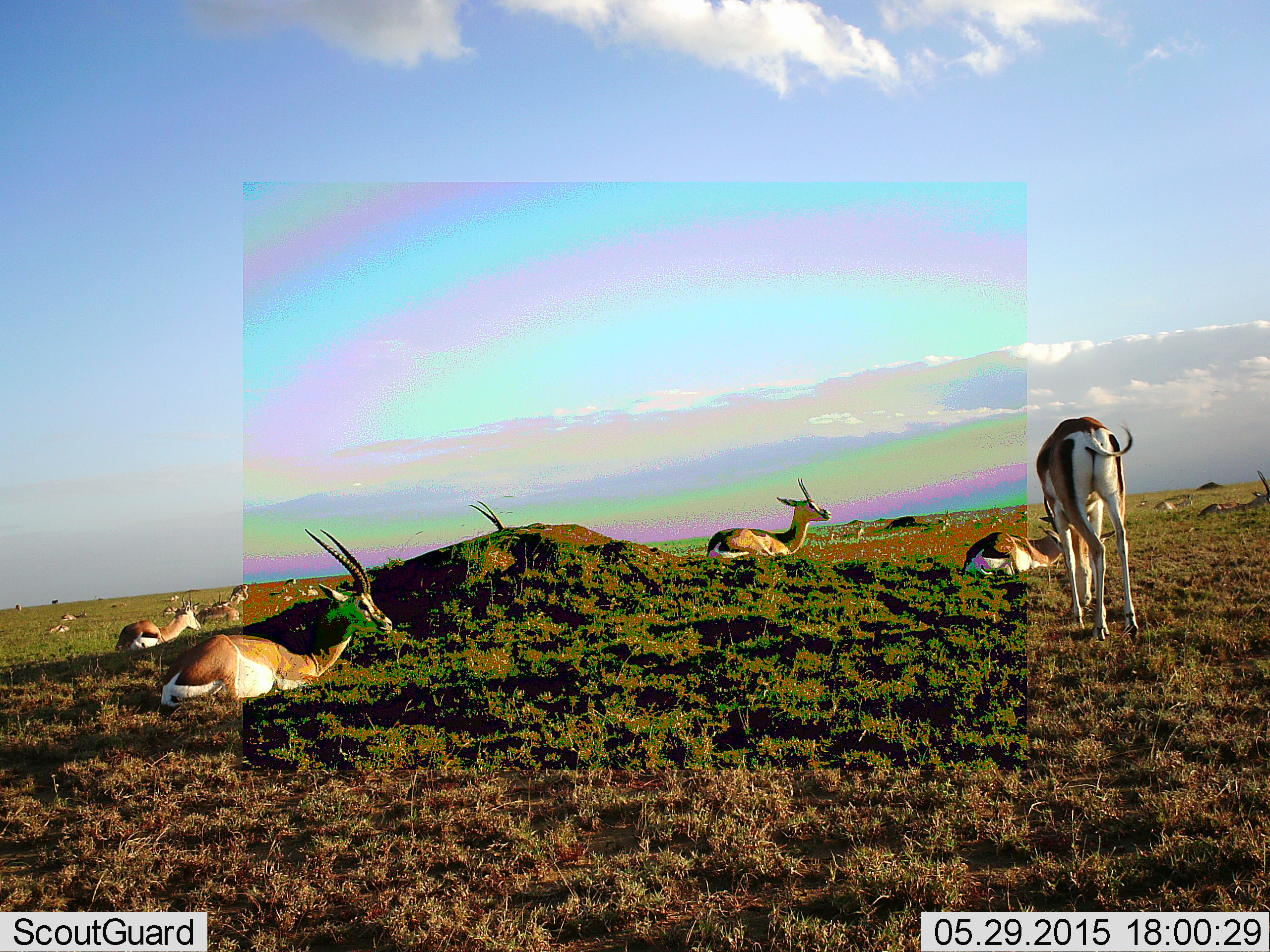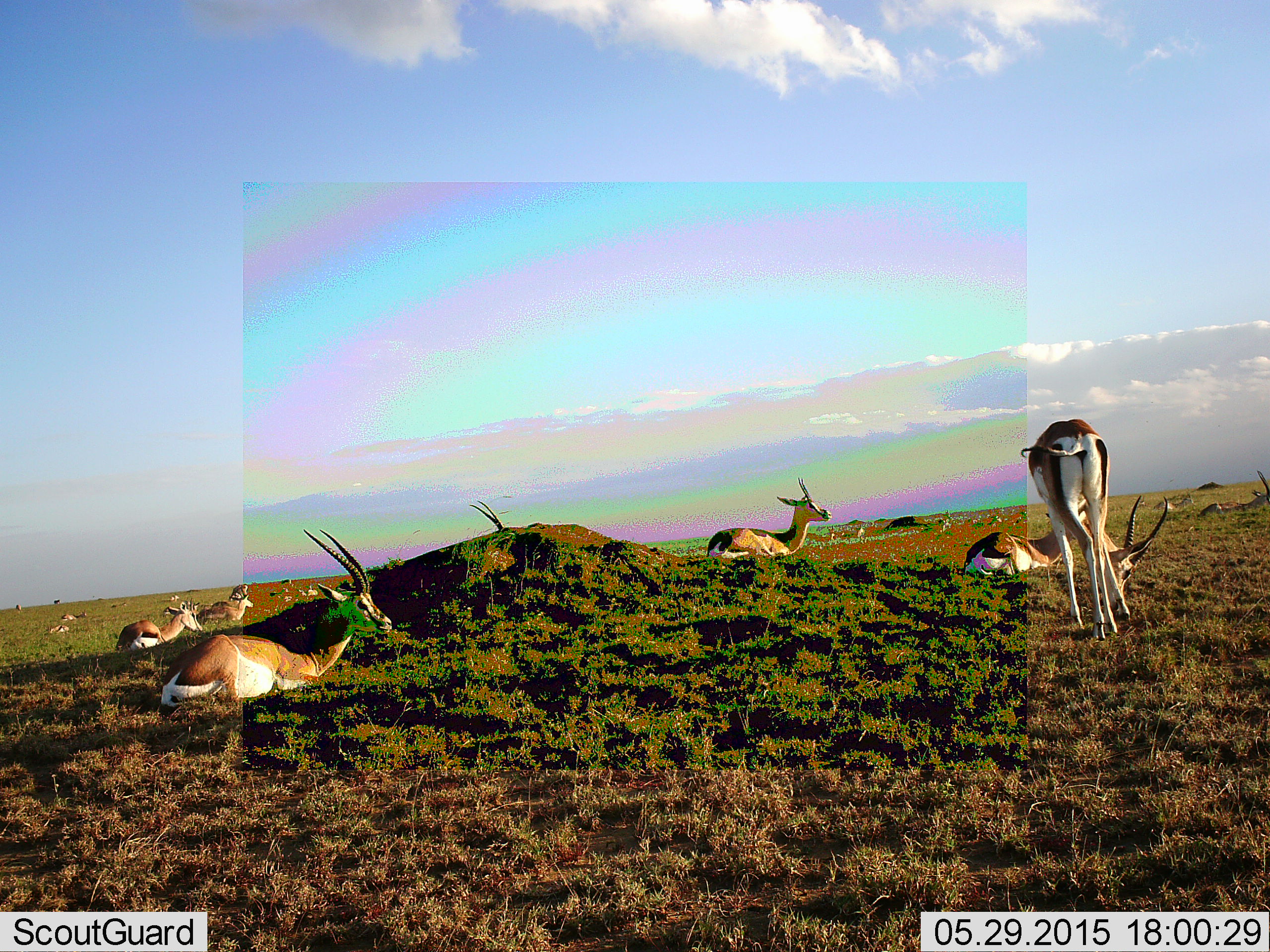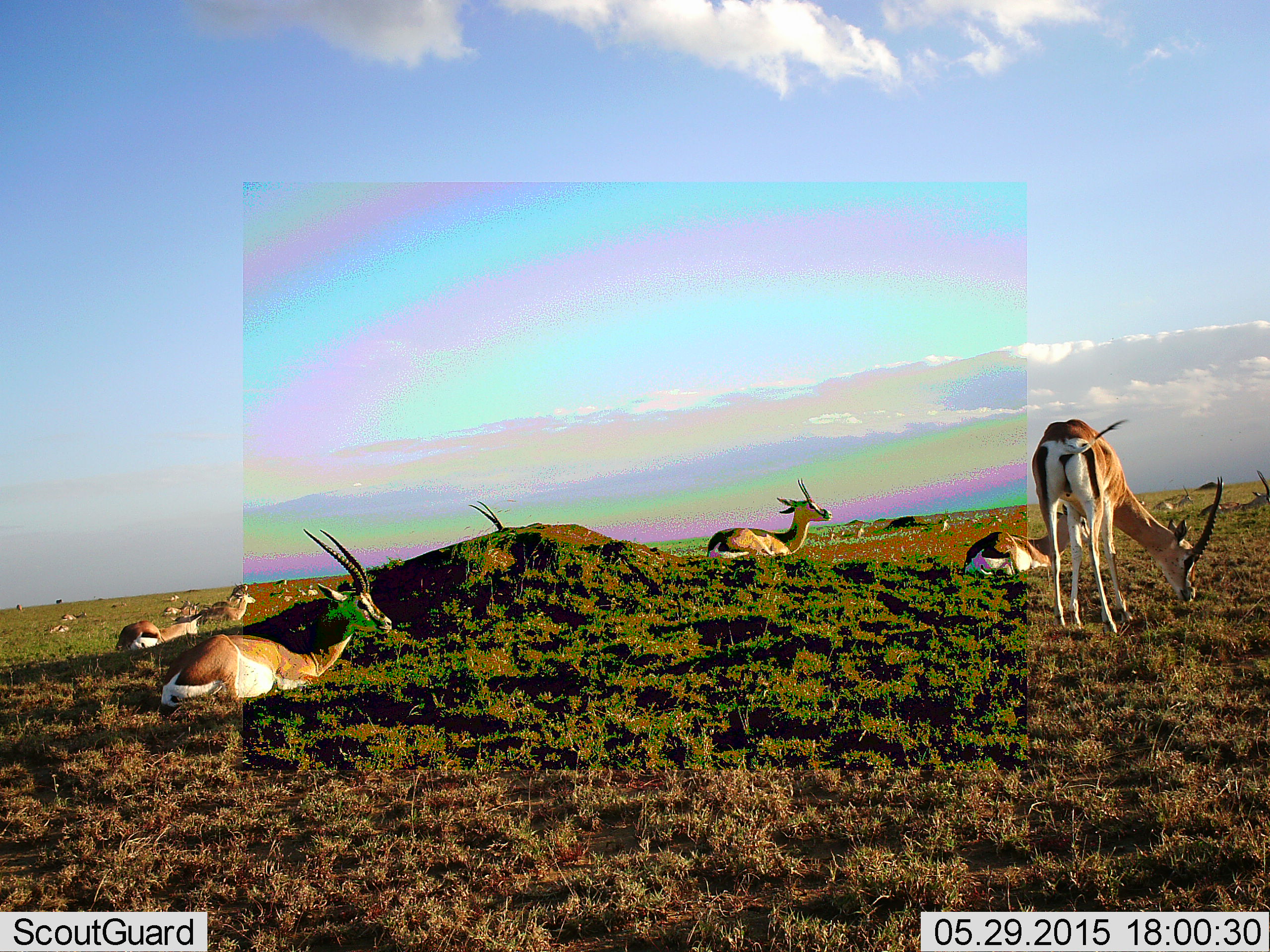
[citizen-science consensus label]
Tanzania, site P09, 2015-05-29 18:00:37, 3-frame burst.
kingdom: Animalia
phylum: Chordata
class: Mammalia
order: Artiodactyla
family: Bovidae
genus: Nanger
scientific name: Nanger granti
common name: grant's gazelle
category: gazellegrants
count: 11-50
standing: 36%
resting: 82%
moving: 18%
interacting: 0%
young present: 0%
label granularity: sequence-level